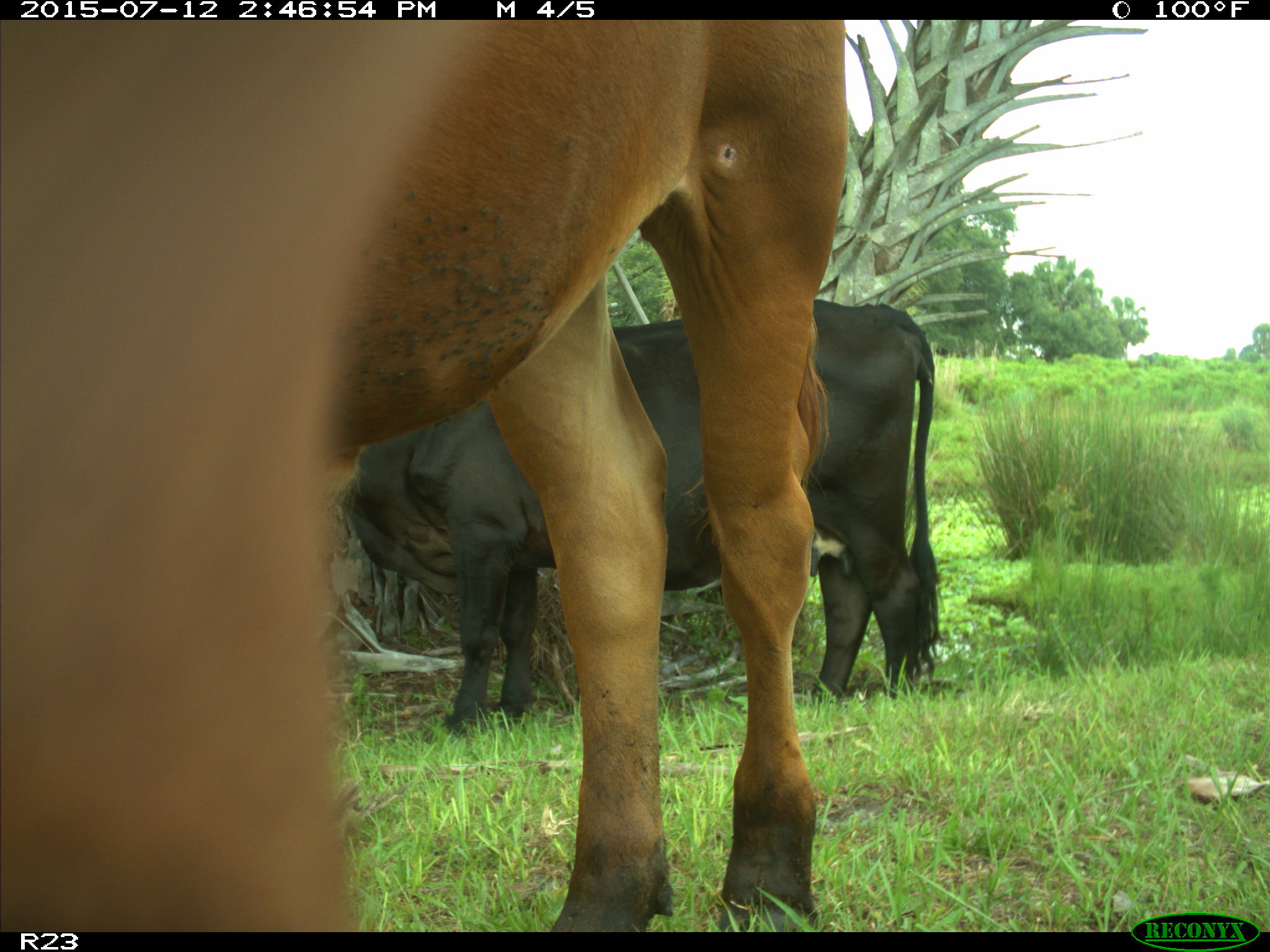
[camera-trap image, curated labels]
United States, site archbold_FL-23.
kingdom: Animalia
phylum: Chordata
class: Mammalia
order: Artiodactyla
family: Bovidae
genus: Bos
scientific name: Bos taurus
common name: domestic cow